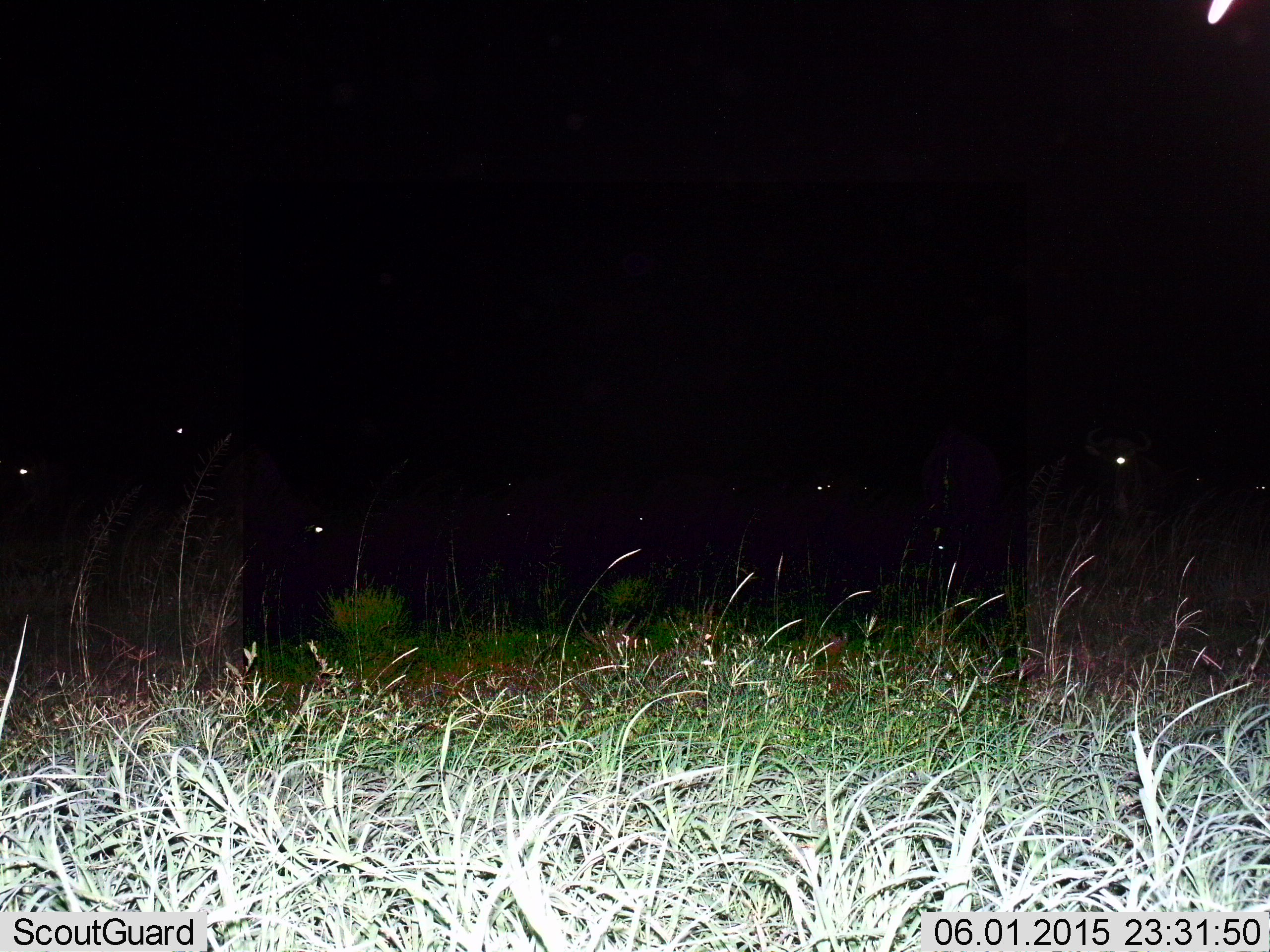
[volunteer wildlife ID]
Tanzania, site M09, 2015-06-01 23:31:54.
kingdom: Animalia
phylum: Chordata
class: Mammalia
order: Artiodactyla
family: Bovidae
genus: Connochaetes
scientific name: Connochaetes taurinus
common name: blue wildebeest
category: wildebeest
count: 6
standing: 100%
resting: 22%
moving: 0%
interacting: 0%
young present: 0%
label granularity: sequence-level